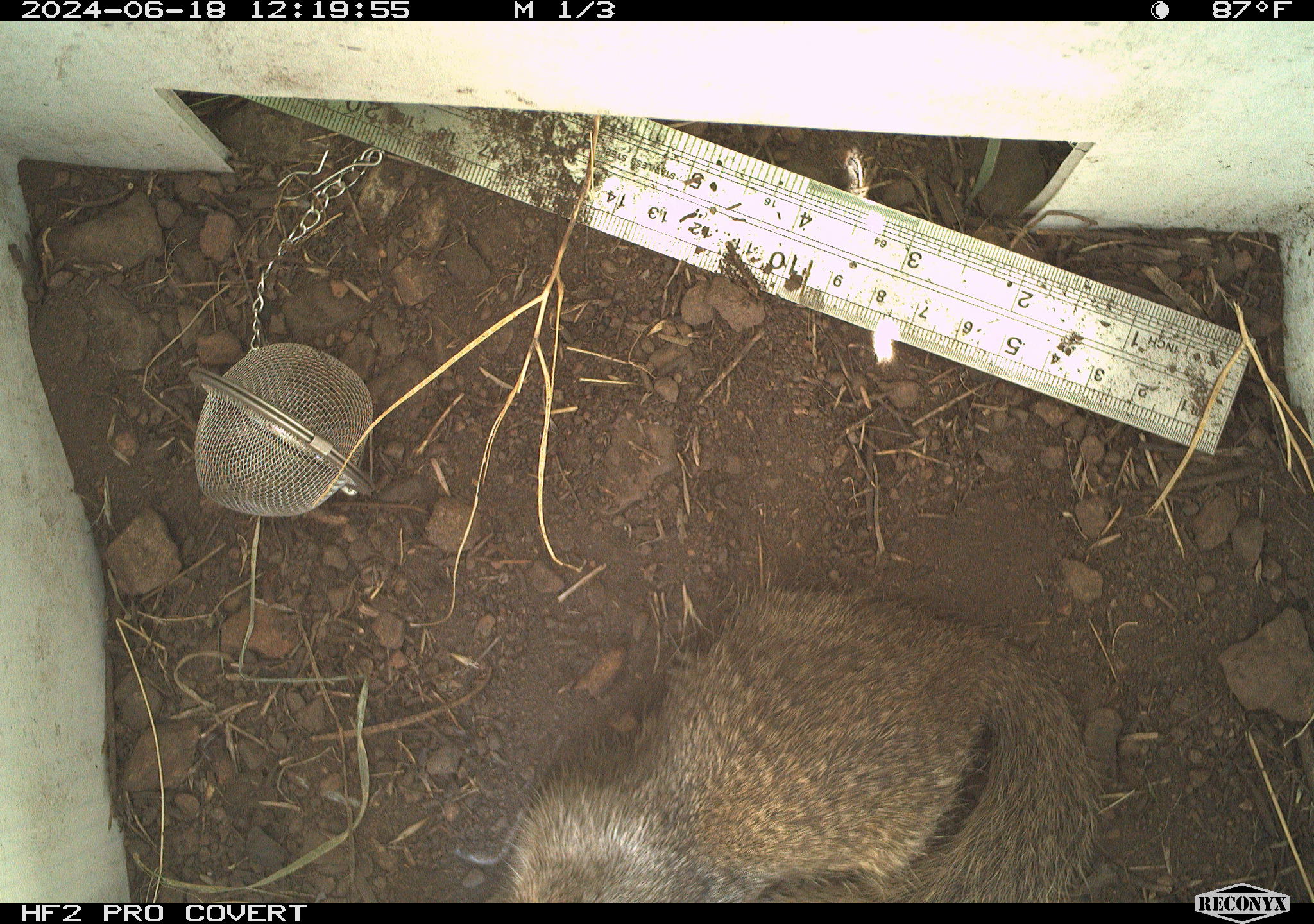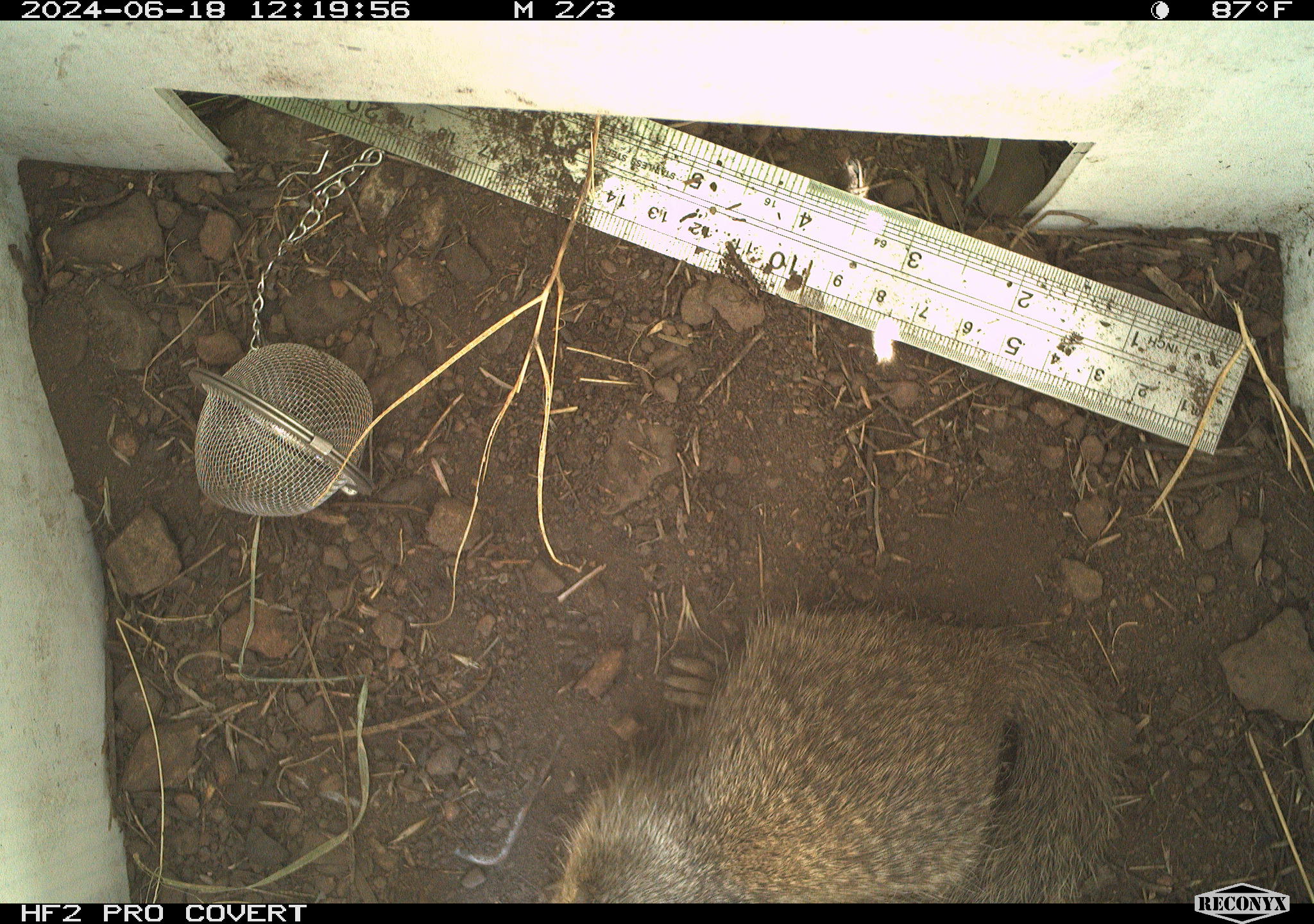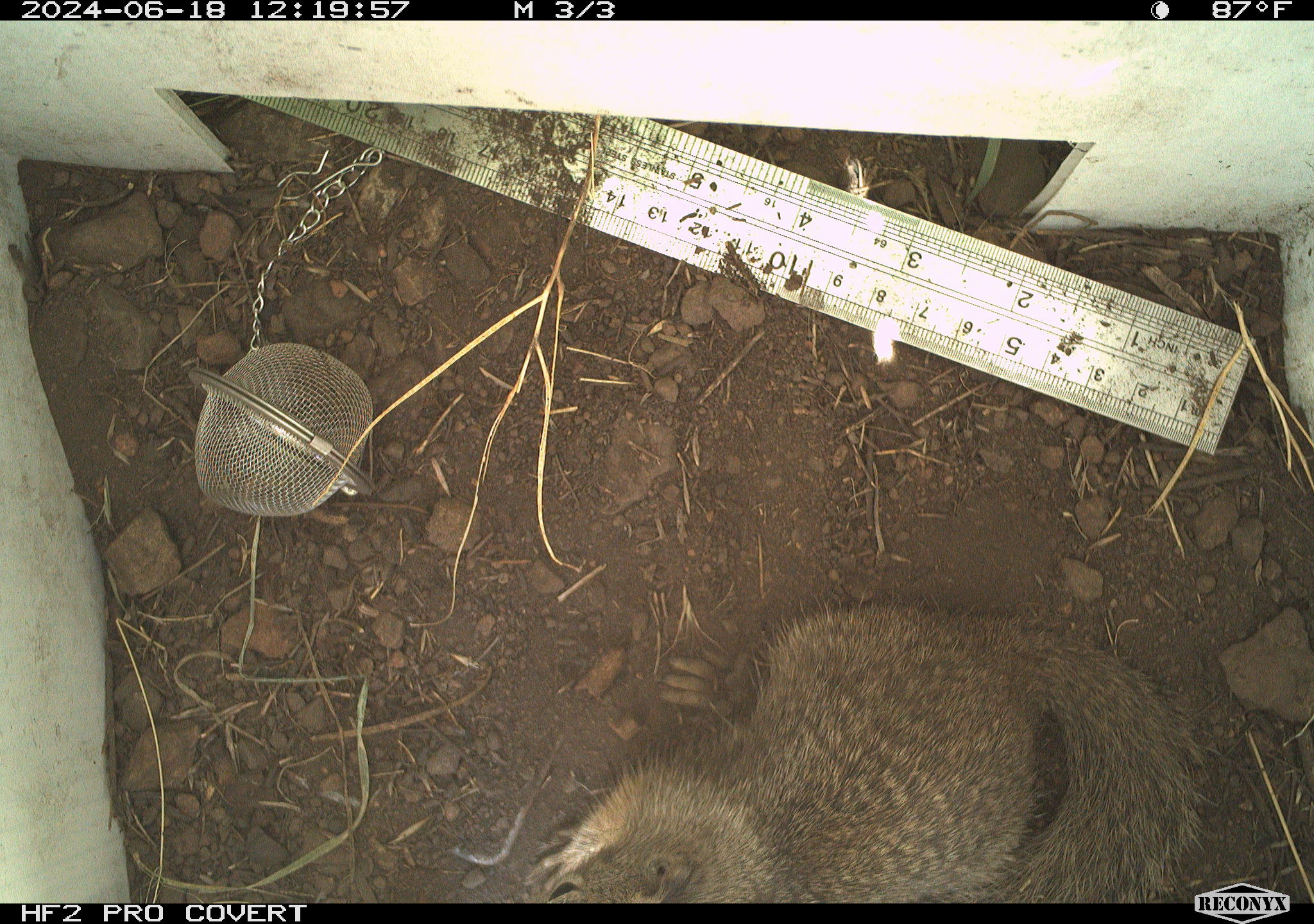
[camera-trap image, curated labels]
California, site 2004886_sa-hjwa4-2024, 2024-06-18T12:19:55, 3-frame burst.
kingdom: Animalia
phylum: Chordata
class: Mammalia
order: Rodentia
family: Sciuridae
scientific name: Sciuridae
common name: squirrels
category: sciuridae family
Sciuridae family (squirrels) (Sciuridae).